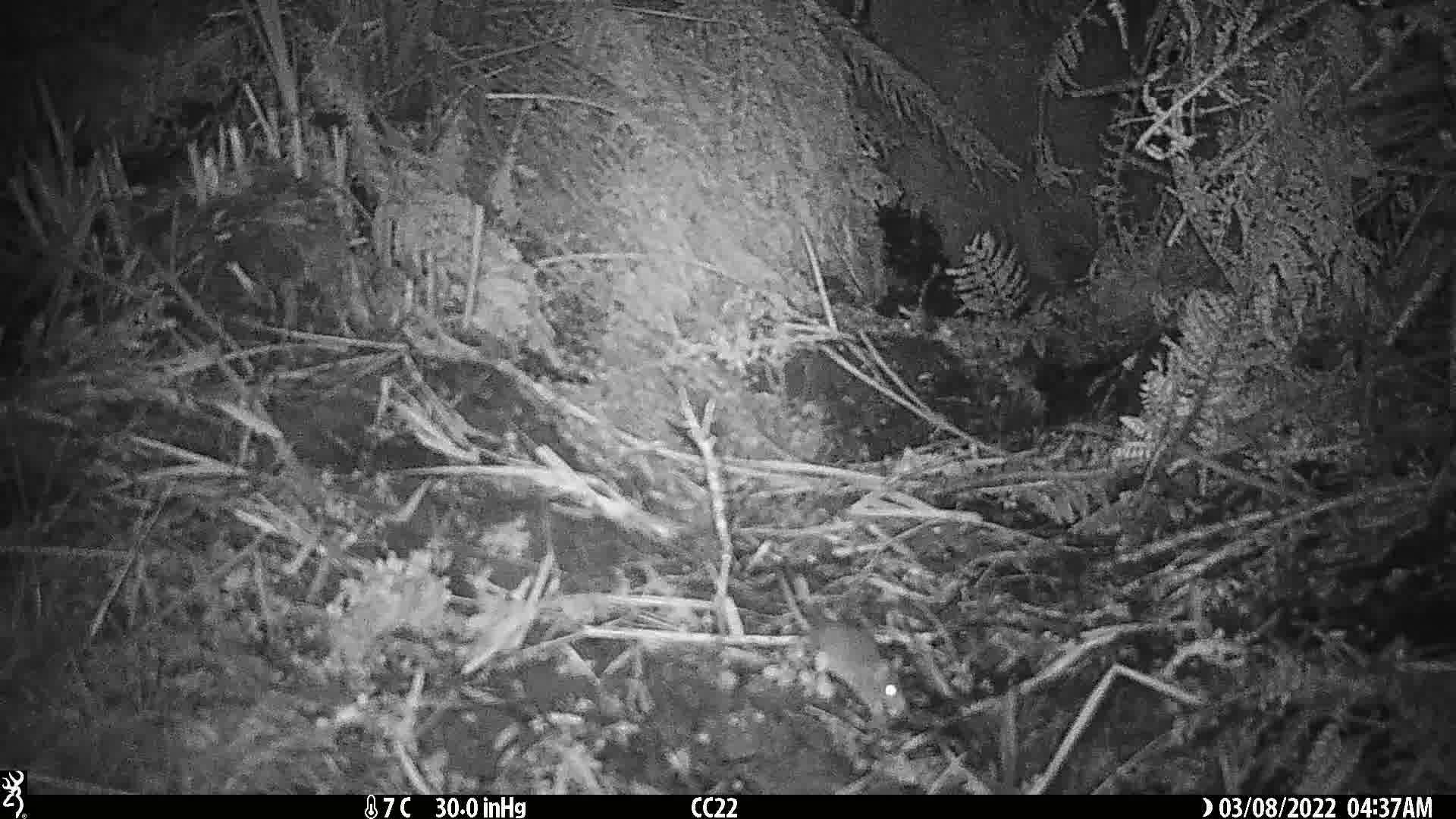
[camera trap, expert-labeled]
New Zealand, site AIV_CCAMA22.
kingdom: Animalia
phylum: Chordata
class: Mammalia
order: Rodentia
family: Muridae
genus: Mus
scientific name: Mus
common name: mouse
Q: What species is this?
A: Mouse (Mus).